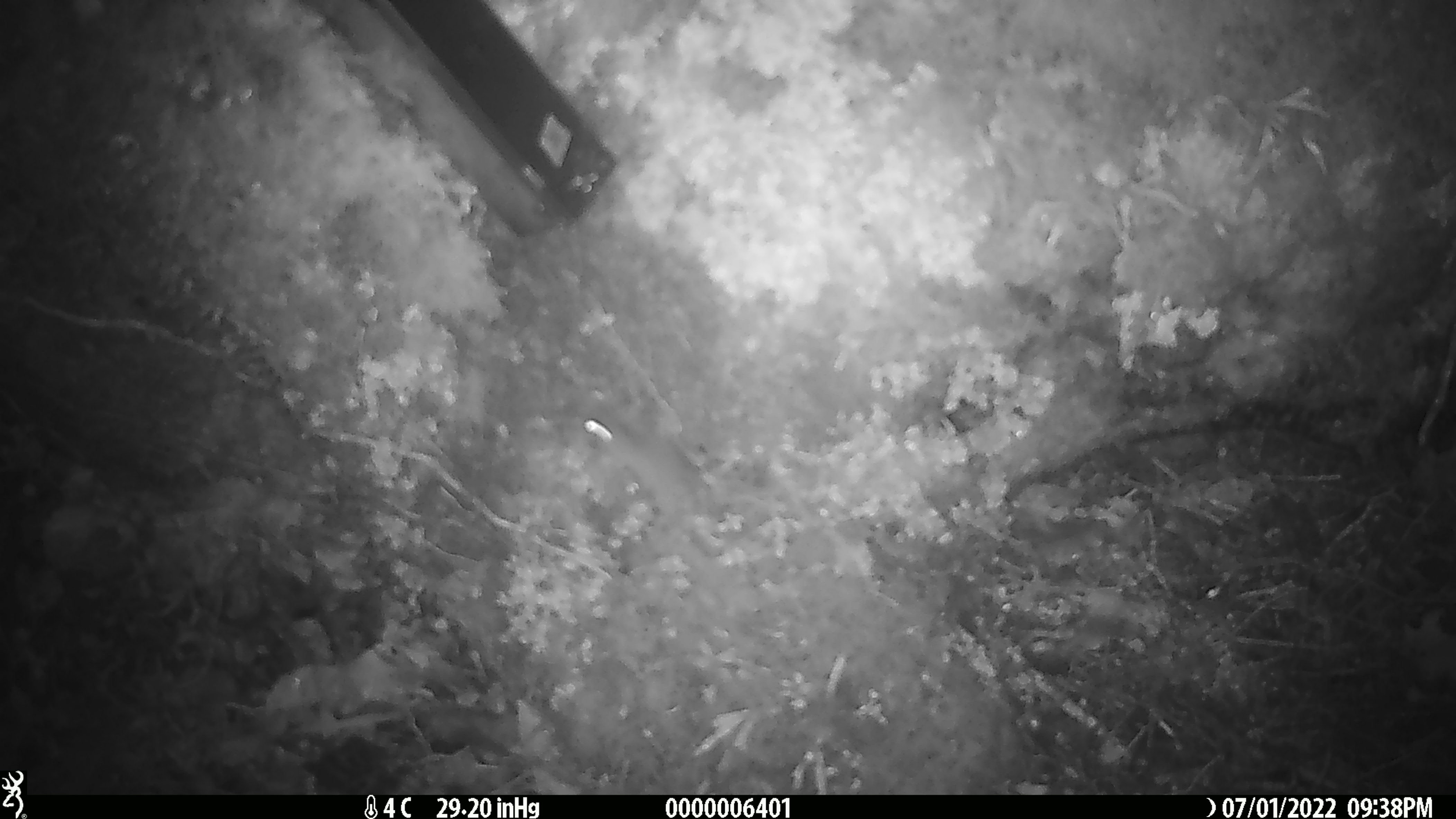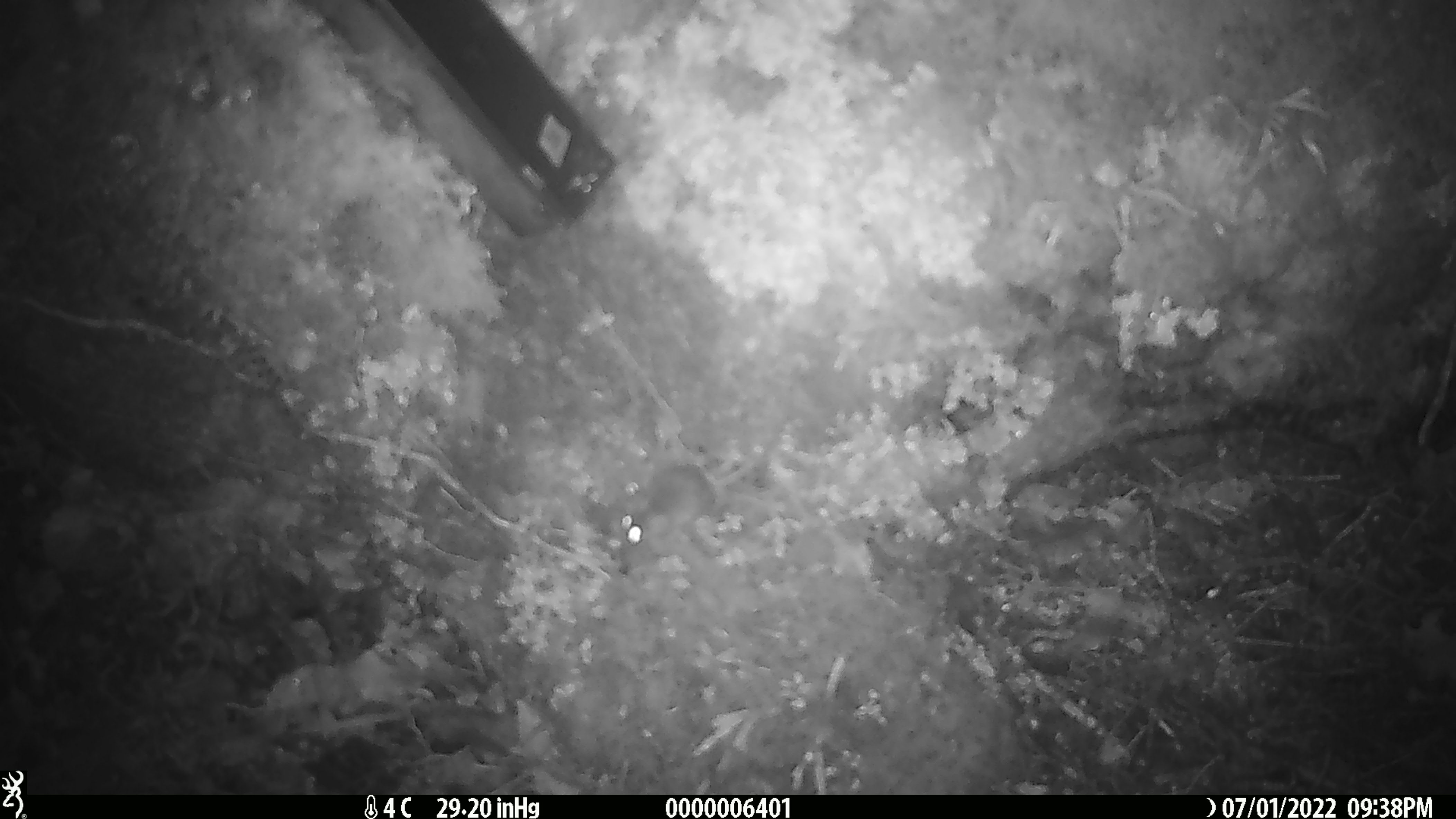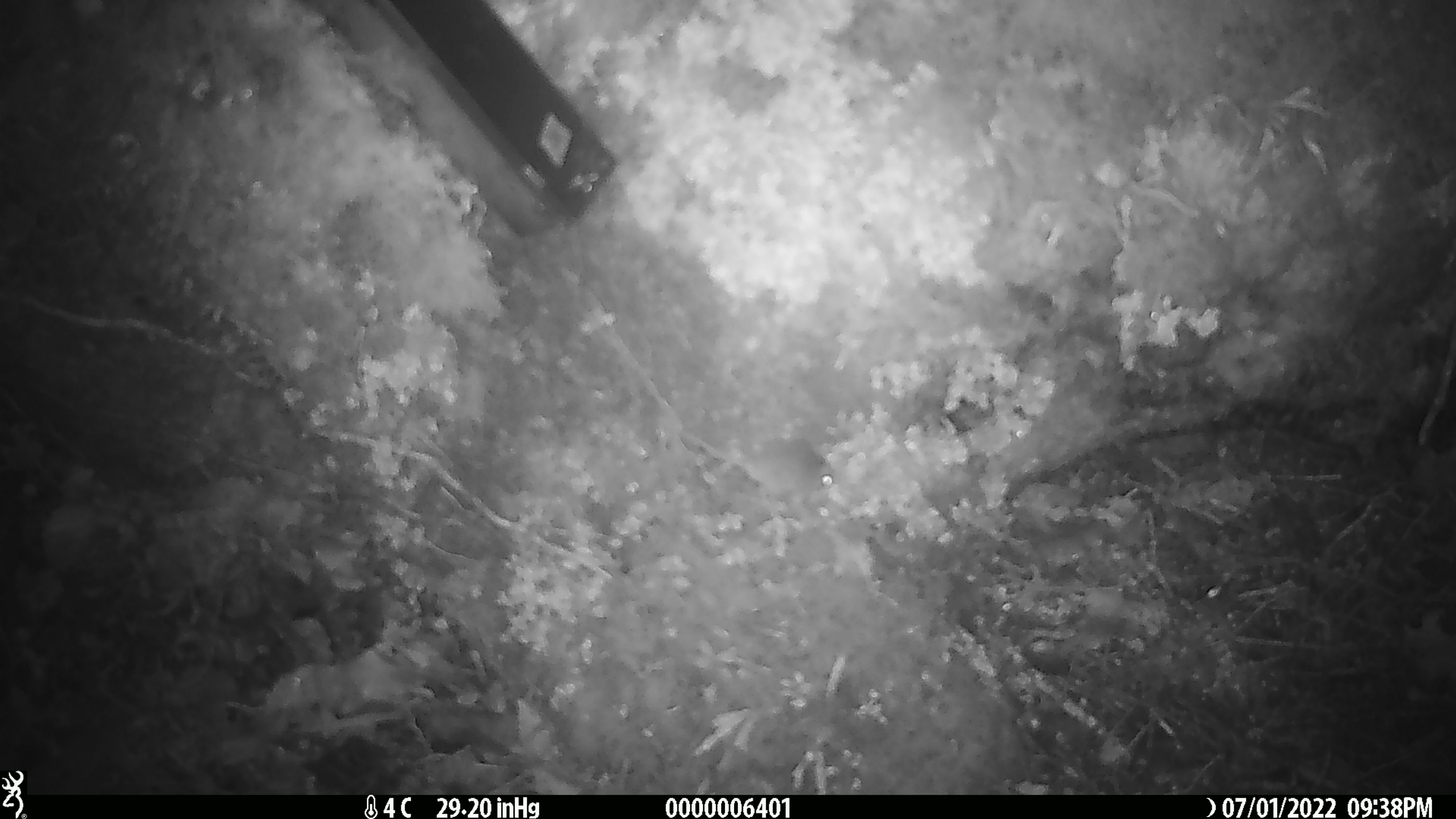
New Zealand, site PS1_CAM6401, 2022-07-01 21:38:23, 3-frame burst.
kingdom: Animalia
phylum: Chordata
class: Mammalia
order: Rodentia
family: Muridae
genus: Mus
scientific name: Mus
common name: mouse